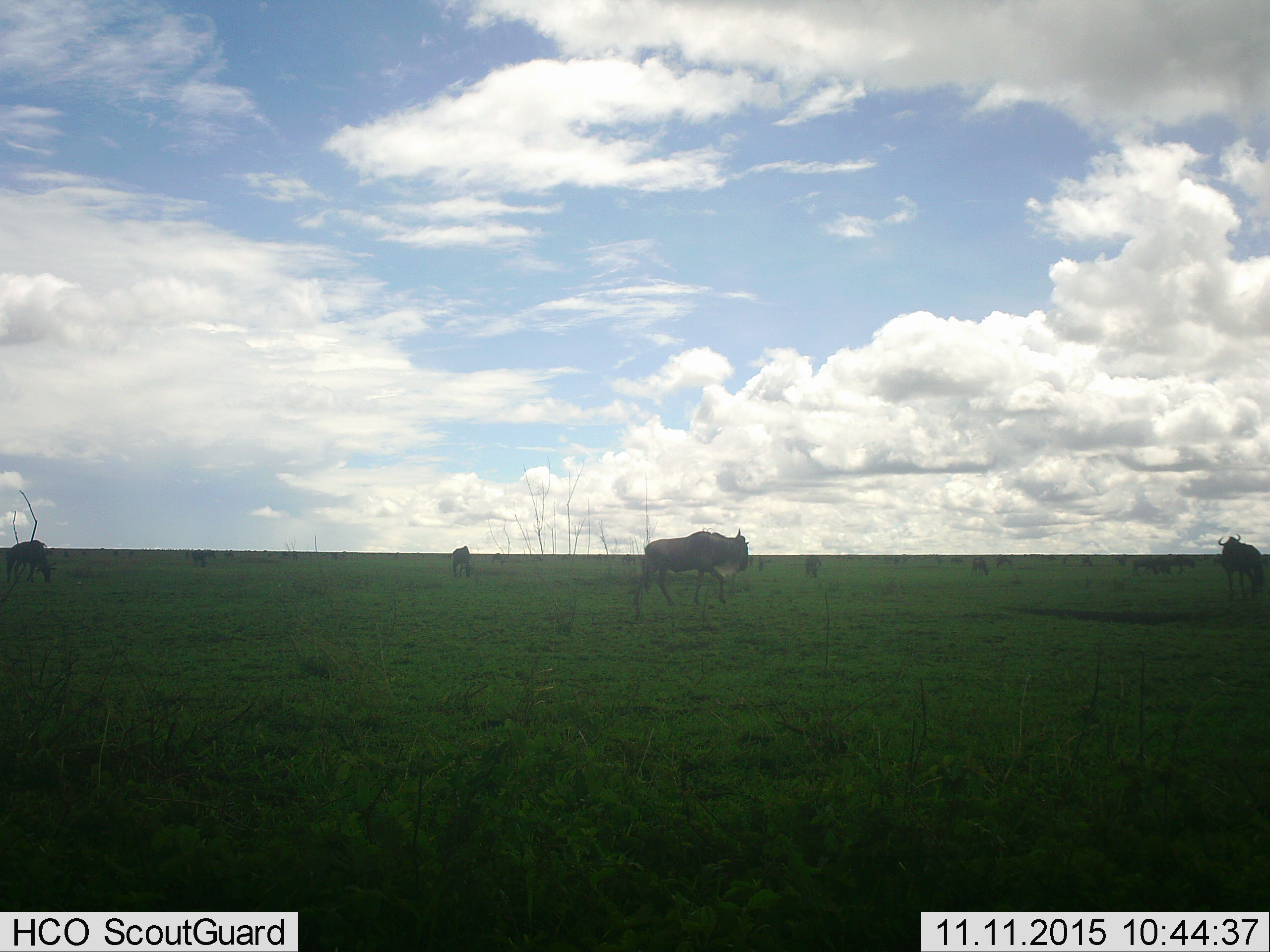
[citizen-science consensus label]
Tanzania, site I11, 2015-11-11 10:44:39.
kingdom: Animalia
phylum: Chordata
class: Mammalia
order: Artiodactyla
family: Bovidae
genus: Connochaetes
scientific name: Connochaetes taurinus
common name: blue wildebeest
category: wildebeest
Wildebeest (blue wildebeest) (Connochaetes taurinus), count 11-50. Behavior (volunteer vote fractions): standing 25%, resting 0%, moving 75%, interacting 0%. Young present (vote fraction): 0%. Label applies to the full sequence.